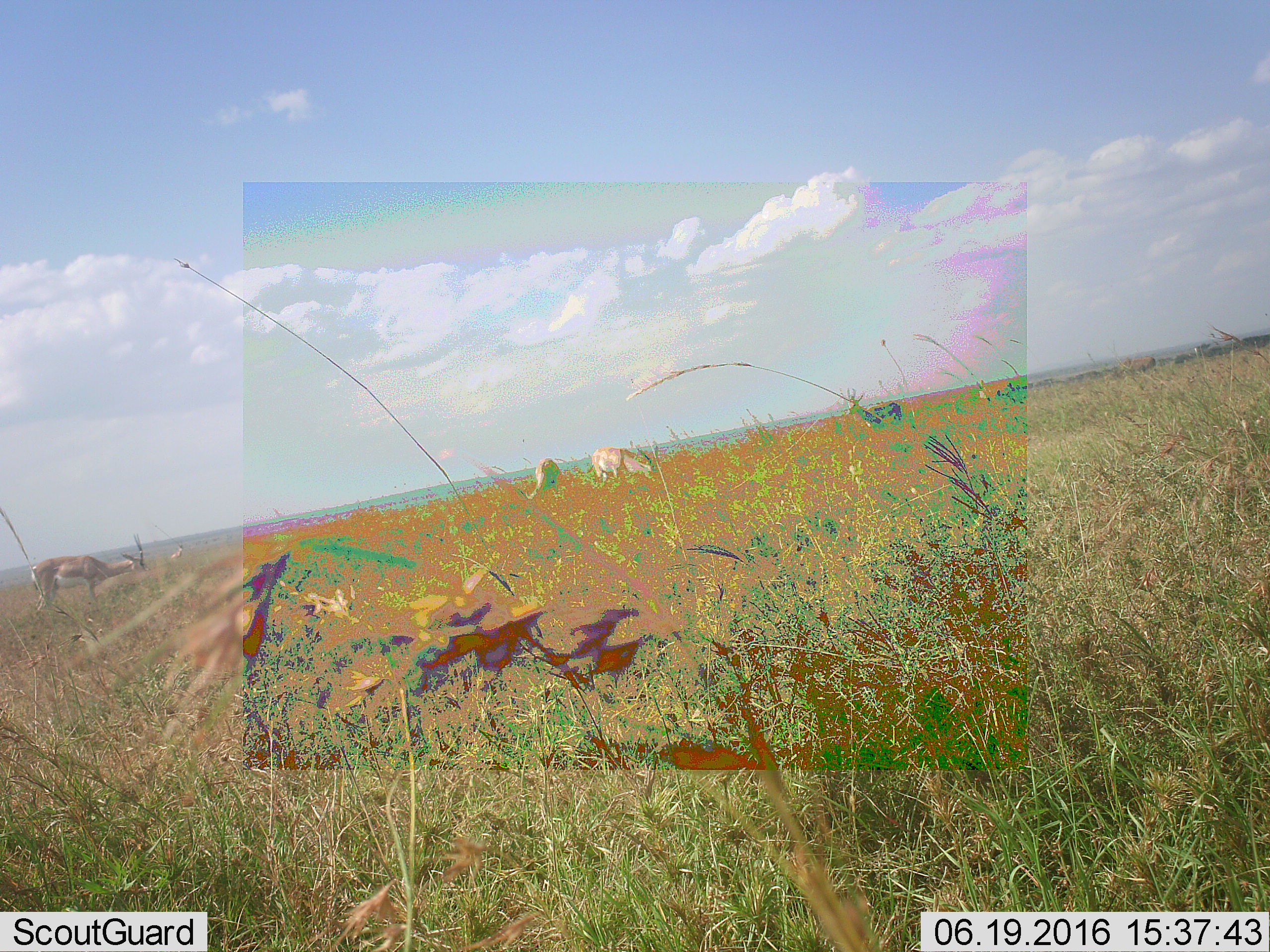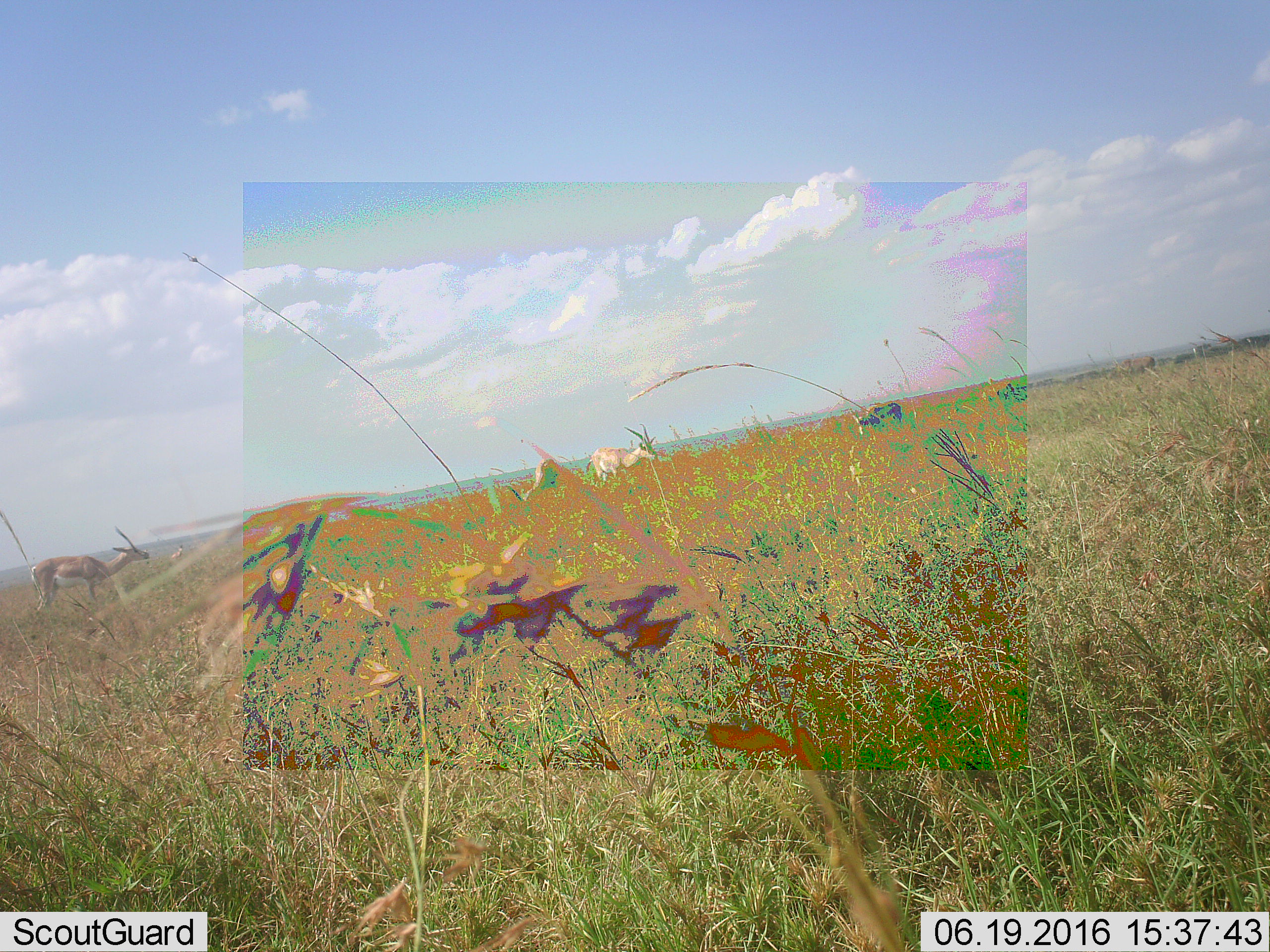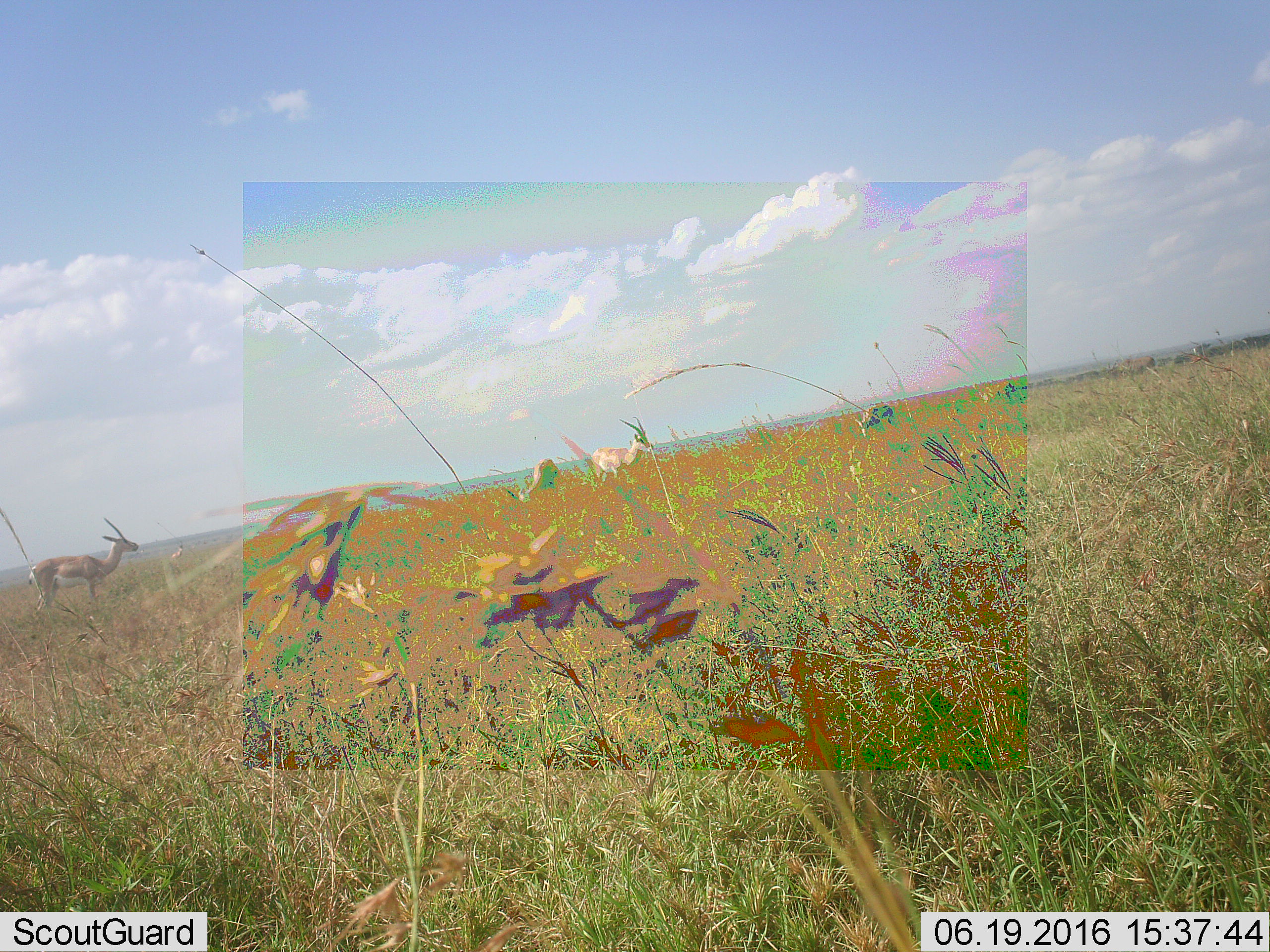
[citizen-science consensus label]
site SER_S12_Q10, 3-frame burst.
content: unidentified animal